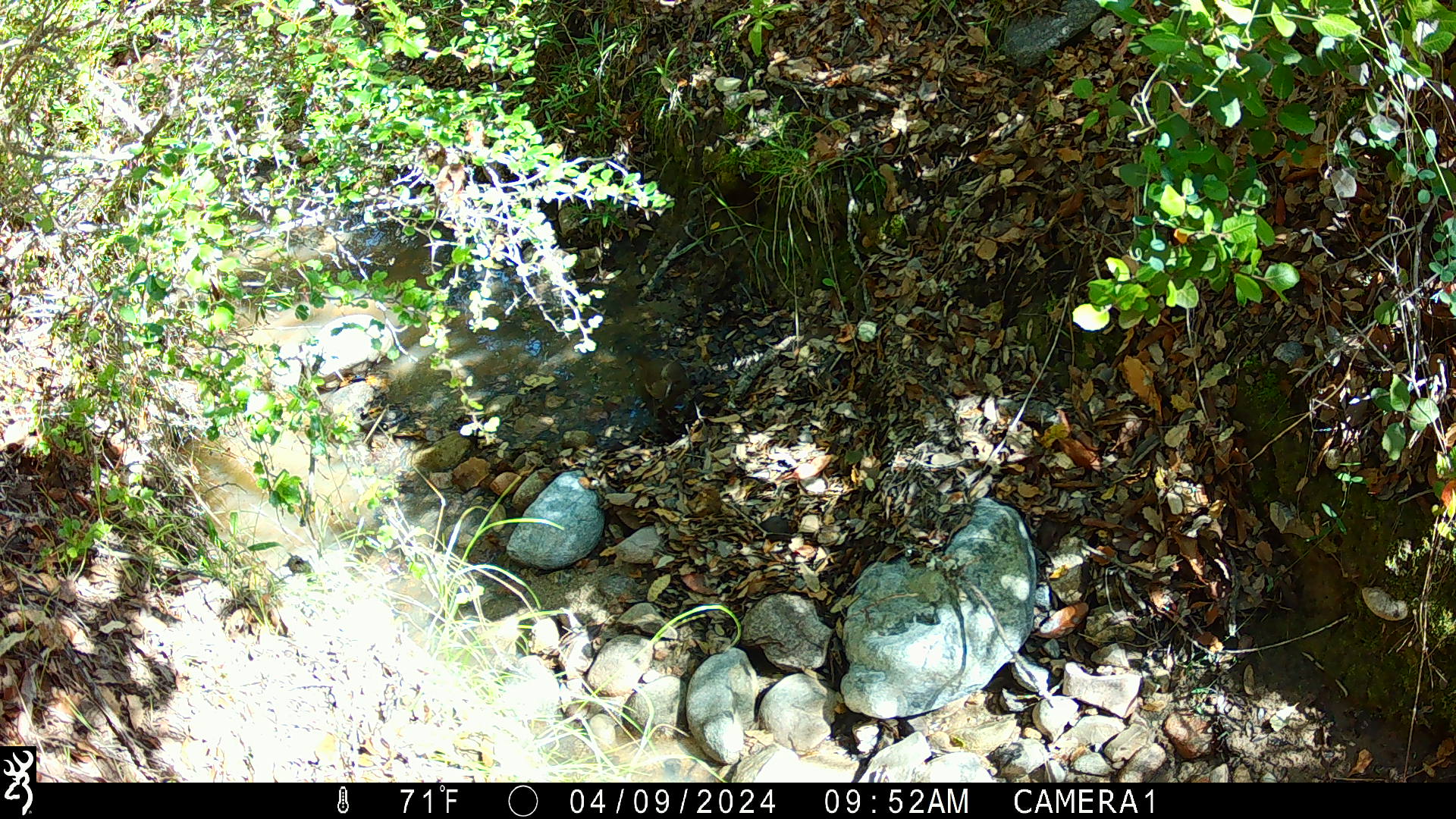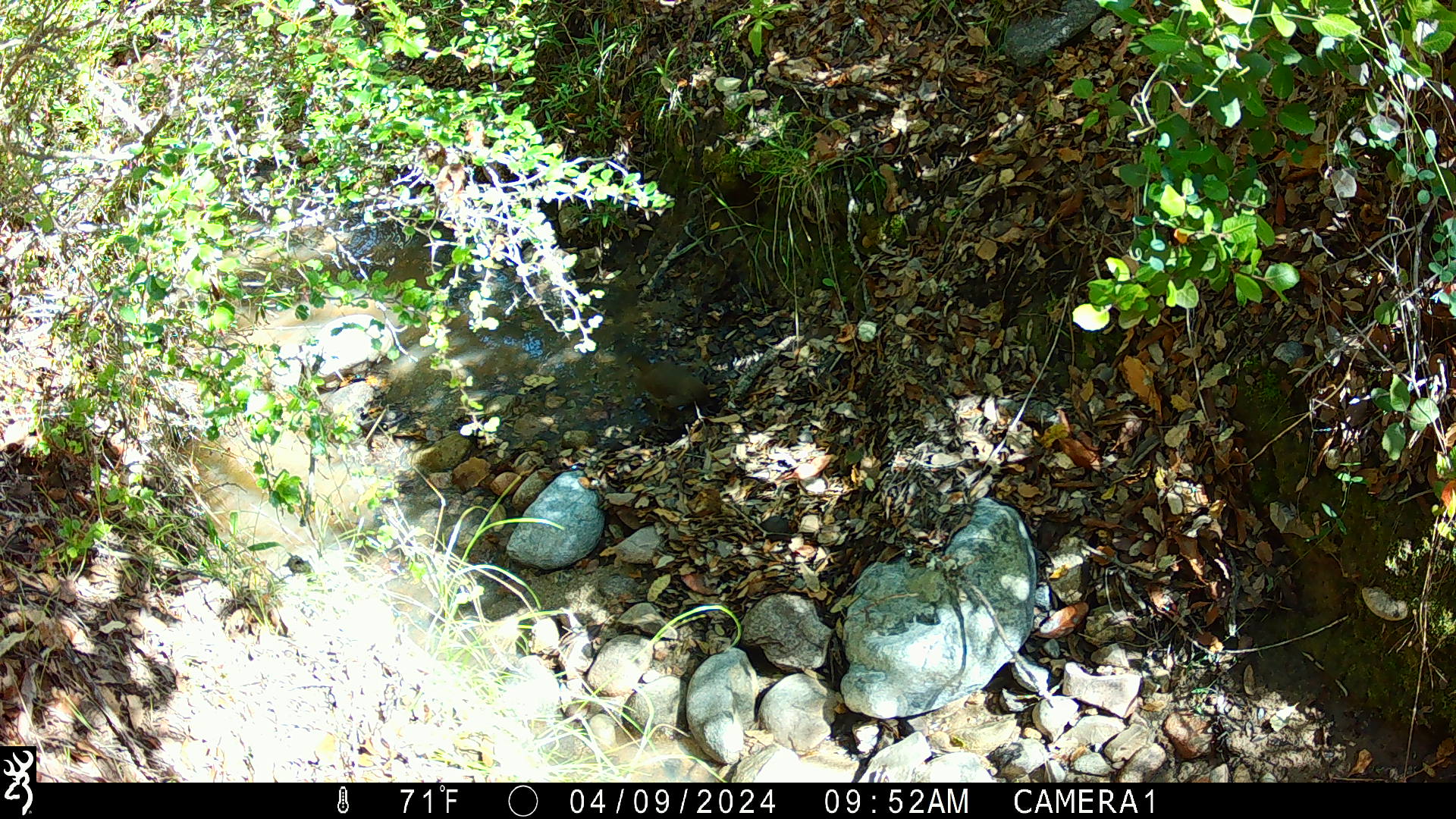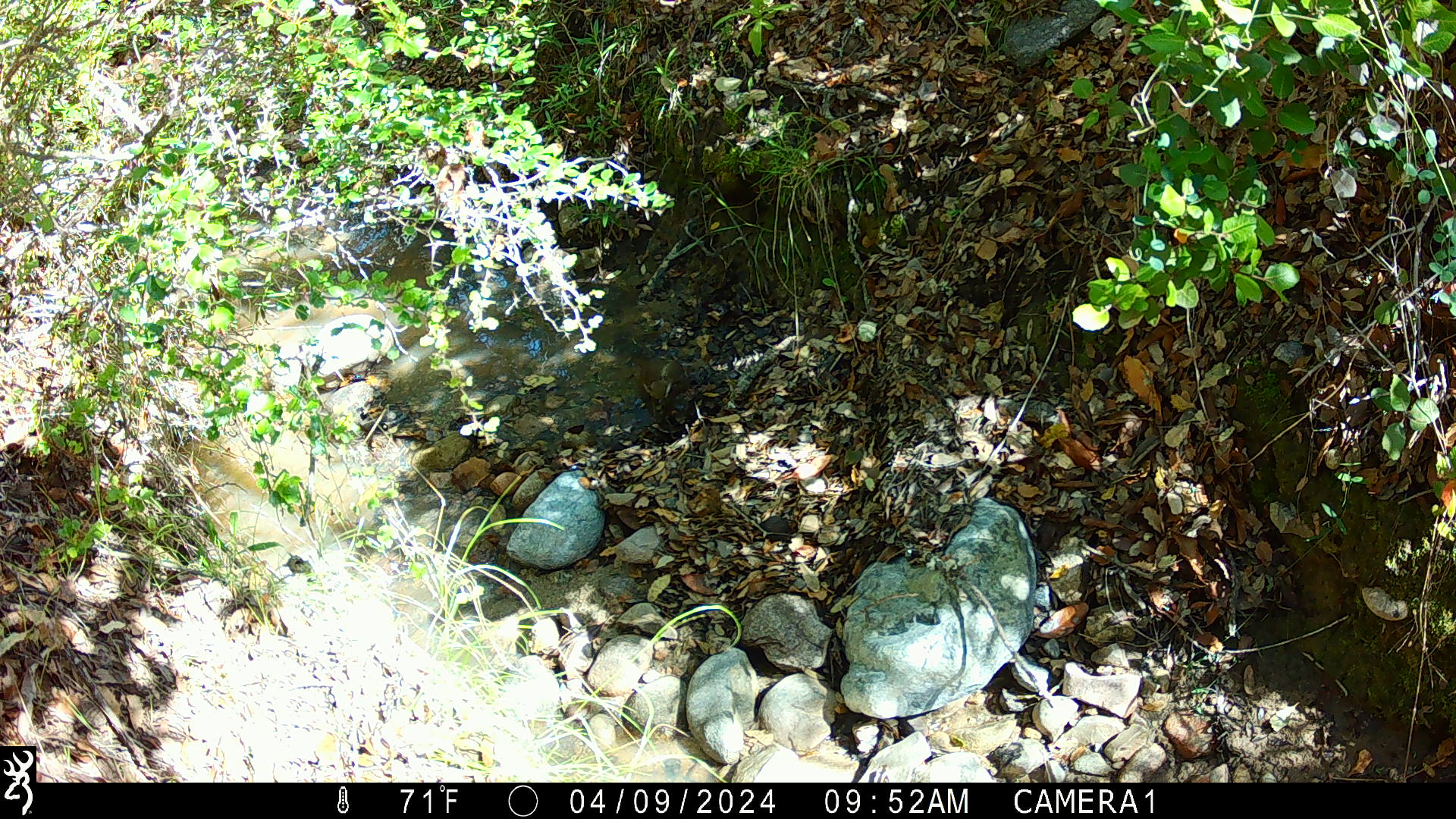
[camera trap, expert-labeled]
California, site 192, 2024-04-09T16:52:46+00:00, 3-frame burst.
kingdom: Animalia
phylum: Chordata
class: Aves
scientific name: Aves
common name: bird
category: unknown bird